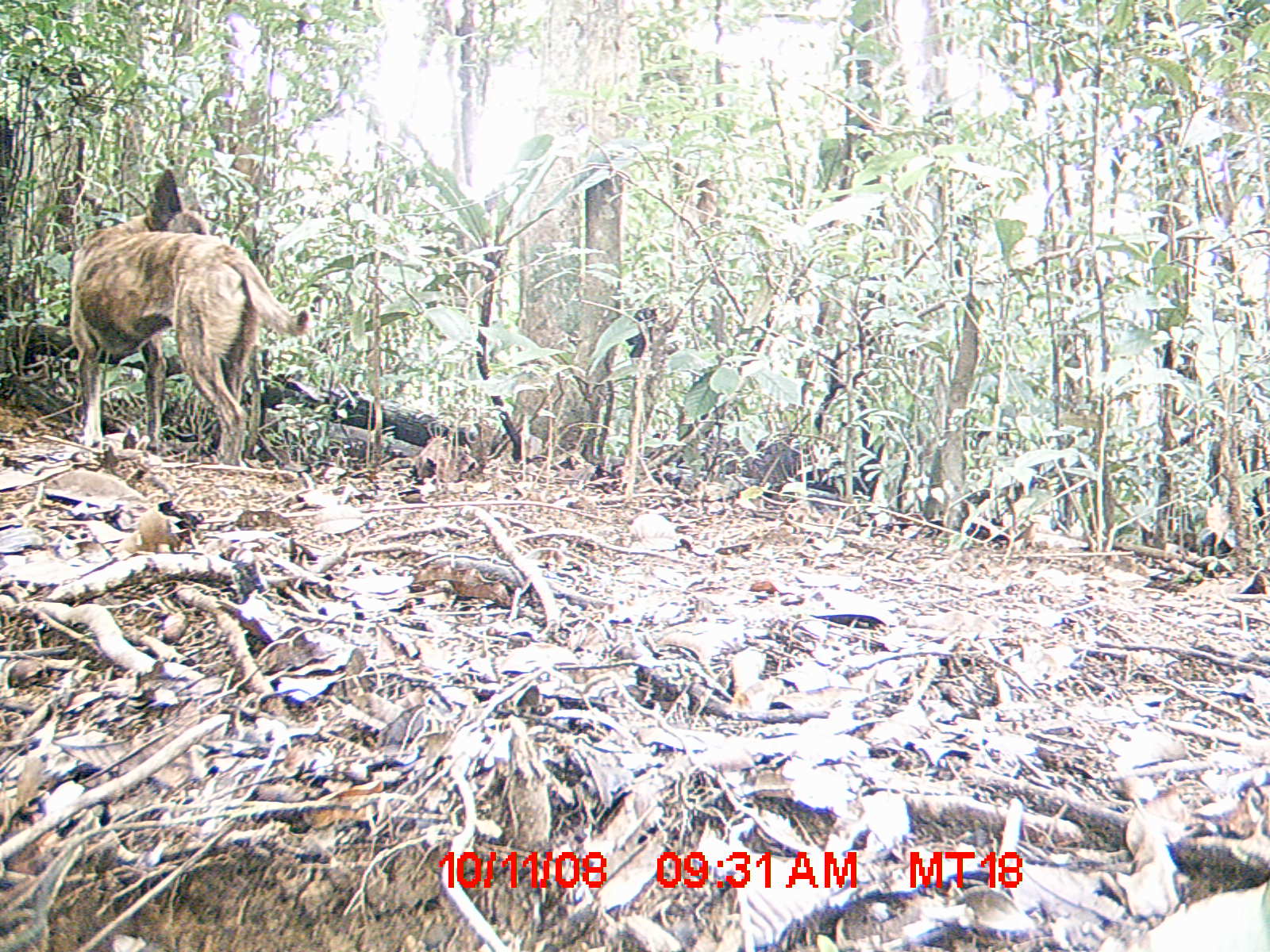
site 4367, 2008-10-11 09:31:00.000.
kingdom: Animalia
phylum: Chordata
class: Mammalia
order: Carnivora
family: Canidae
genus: Canis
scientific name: Canis familiaris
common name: domestic dog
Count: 1.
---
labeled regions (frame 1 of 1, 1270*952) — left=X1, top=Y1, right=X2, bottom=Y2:
canis familiaris: left=68, top=168, right=310, bottom=465